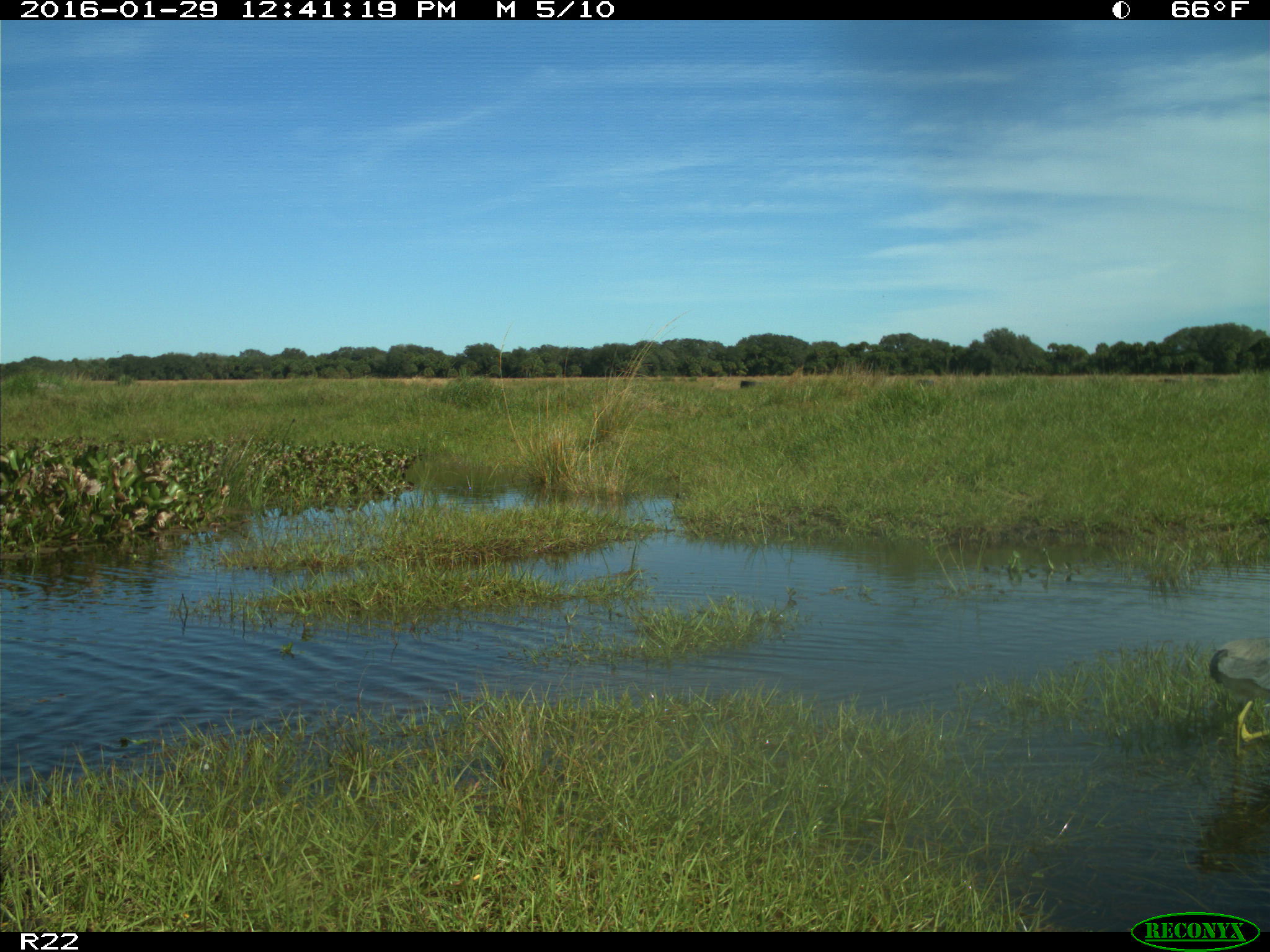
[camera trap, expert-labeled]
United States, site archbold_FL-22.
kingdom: Animalia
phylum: Chordata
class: Aves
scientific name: Aves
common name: birds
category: unidentified bird